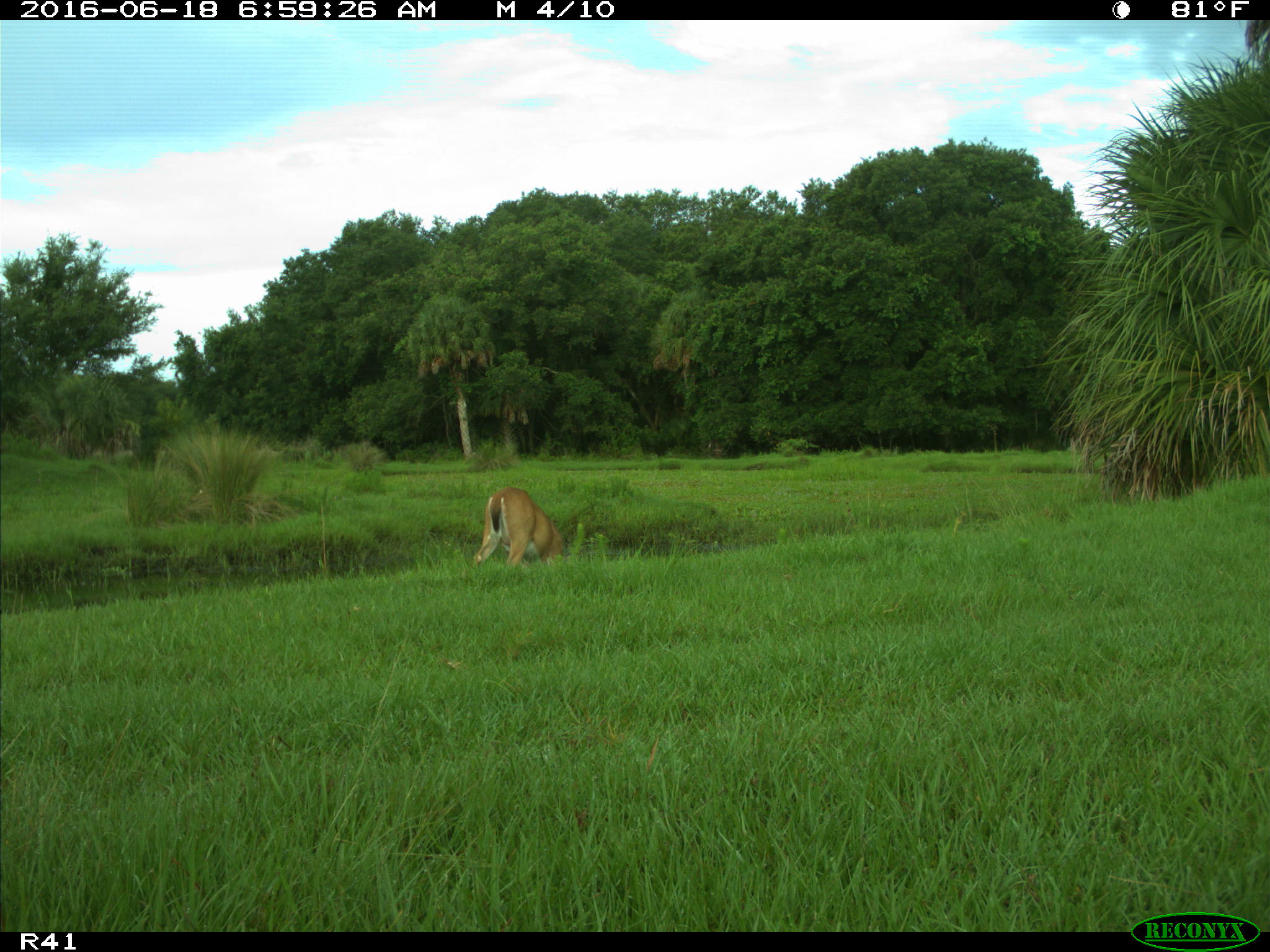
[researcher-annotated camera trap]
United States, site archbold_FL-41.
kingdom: Animalia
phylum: Chordata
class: Mammalia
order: Artiodactyla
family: Cervidae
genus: Odocoileus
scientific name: Odocoileus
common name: deer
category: unidentified deer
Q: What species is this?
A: Unidentified deer (deer) (Odocoileus).